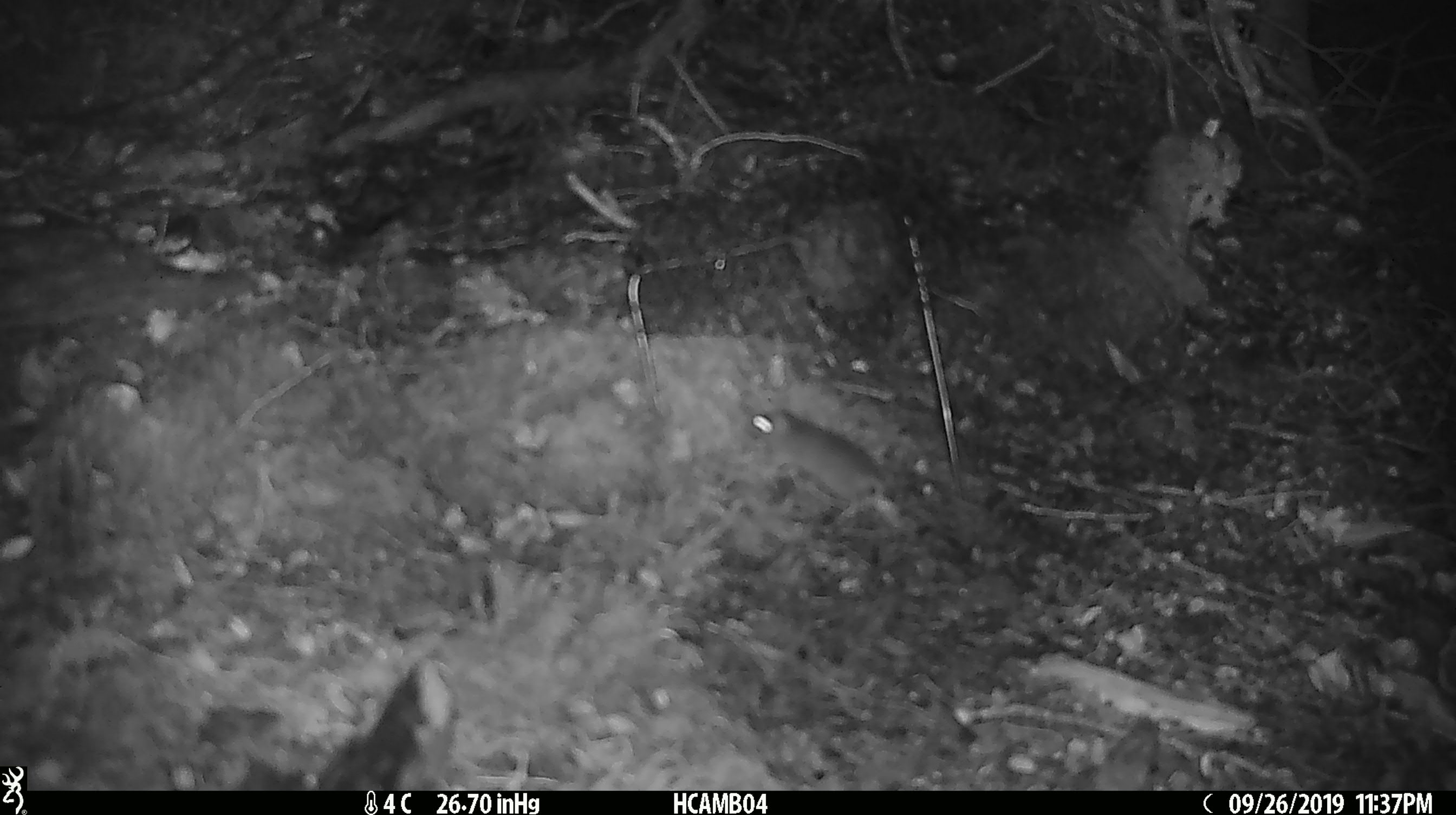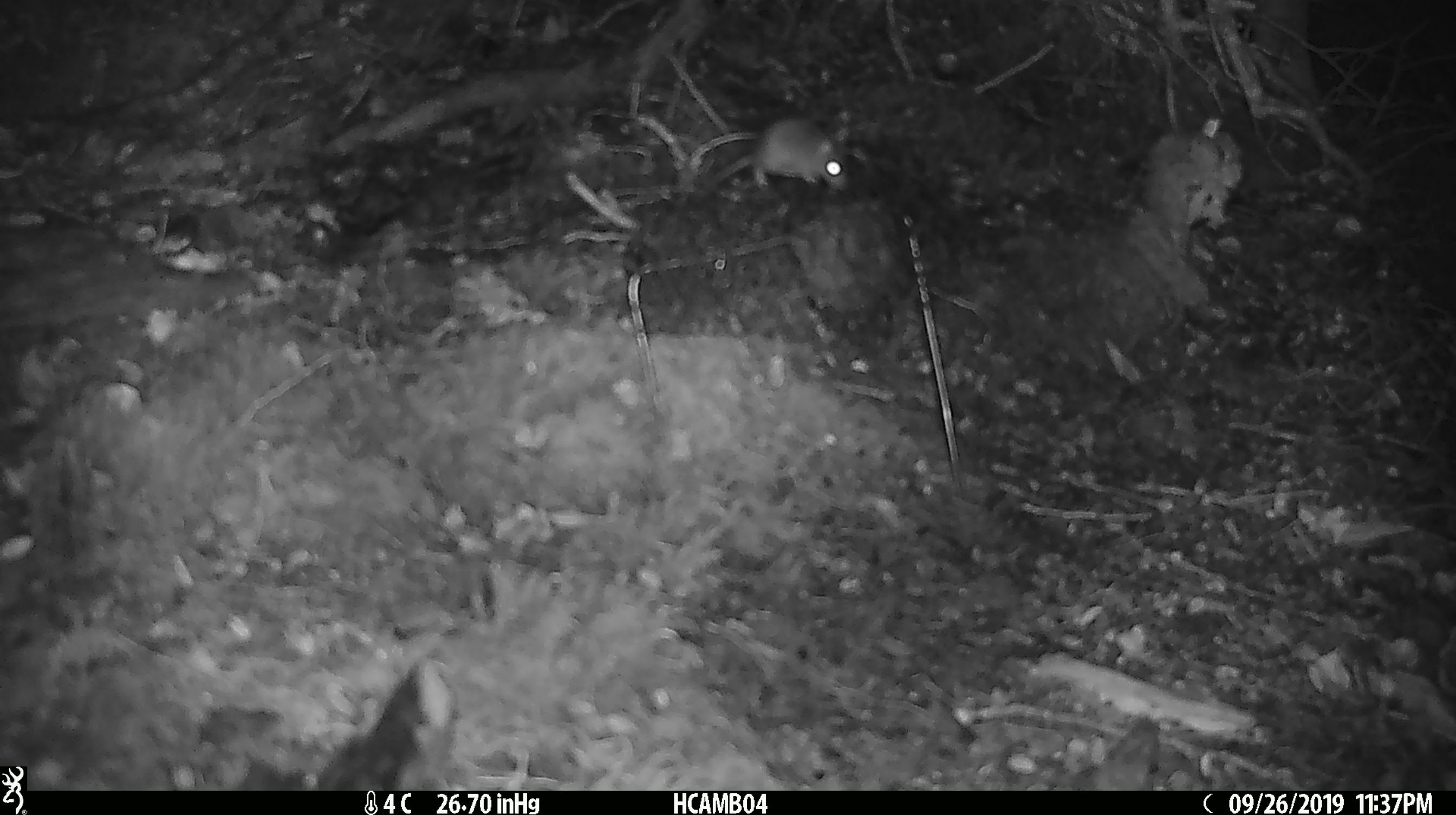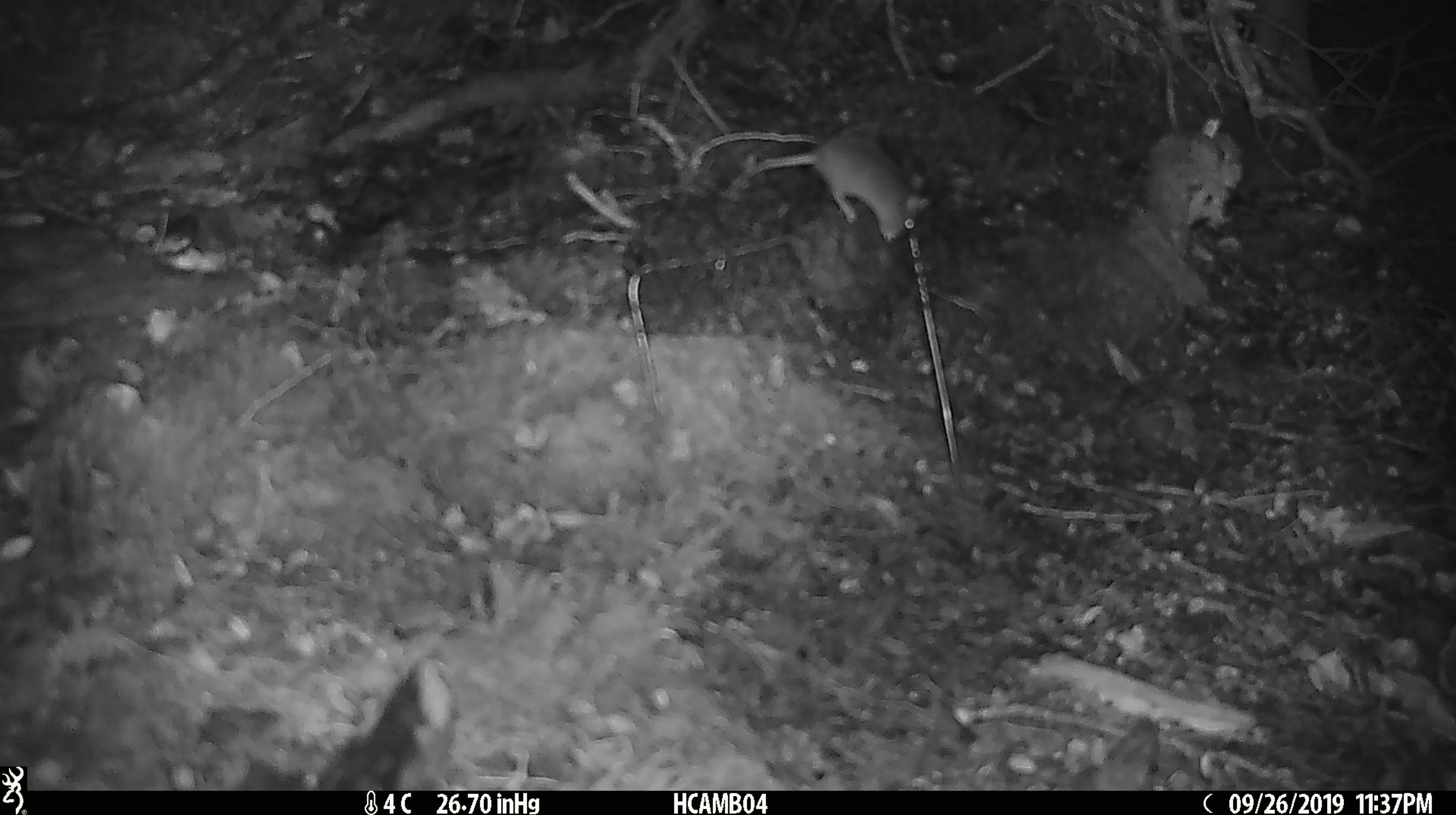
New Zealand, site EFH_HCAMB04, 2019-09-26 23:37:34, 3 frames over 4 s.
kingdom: Animalia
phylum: Chordata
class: Mammalia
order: Rodentia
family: Muridae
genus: Mus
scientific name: Mus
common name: mouse